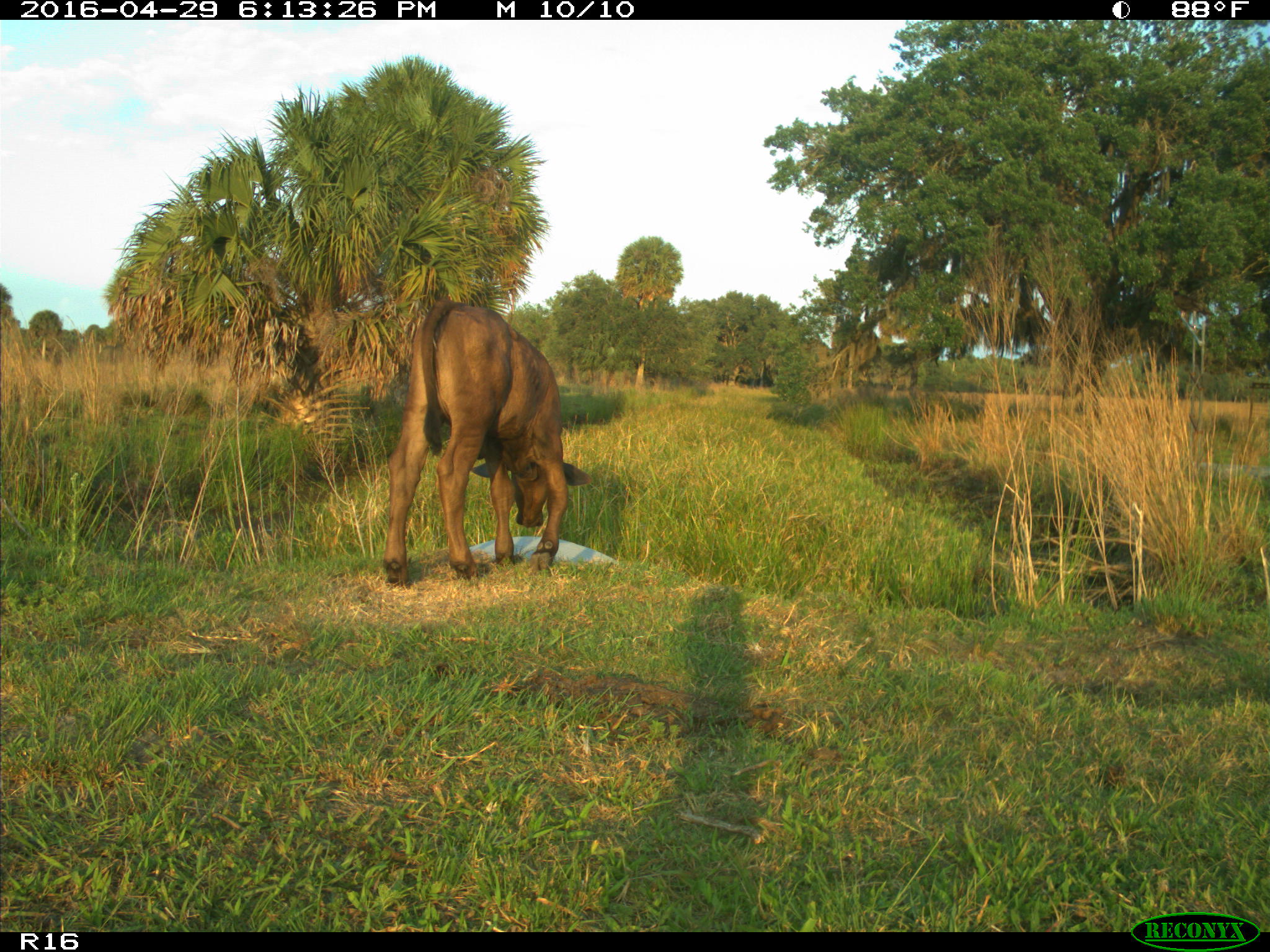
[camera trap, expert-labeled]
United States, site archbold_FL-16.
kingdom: Animalia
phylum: Chordata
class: Mammalia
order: Artiodactyla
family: Bovidae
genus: Bos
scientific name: Bos taurus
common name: domestic cow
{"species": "Bos taurus (domestic cow)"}